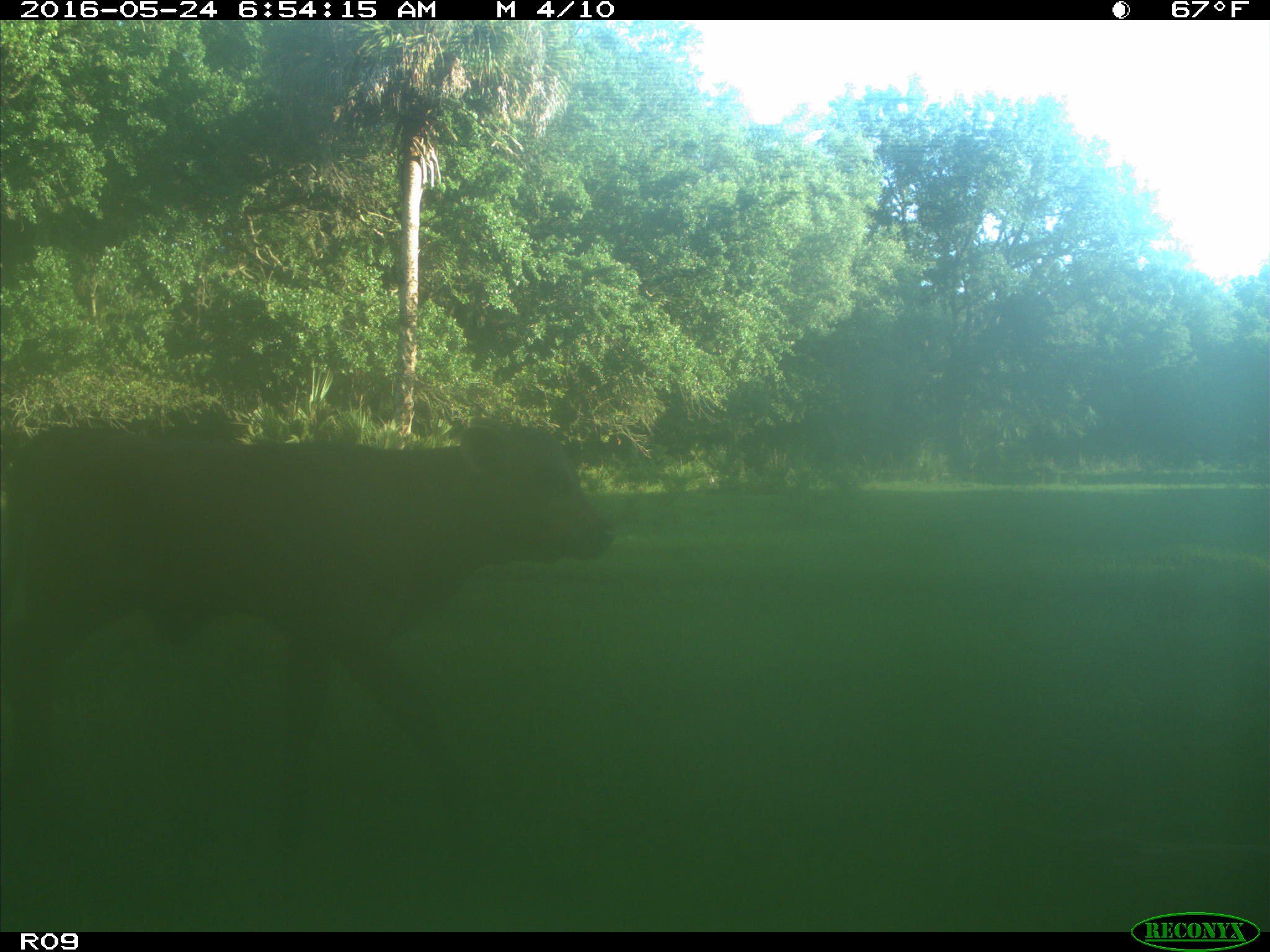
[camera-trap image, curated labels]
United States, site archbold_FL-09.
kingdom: Animalia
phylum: Chordata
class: Mammalia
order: Artiodactyla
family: Bovidae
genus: Bos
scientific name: Bos taurus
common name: domestic cow